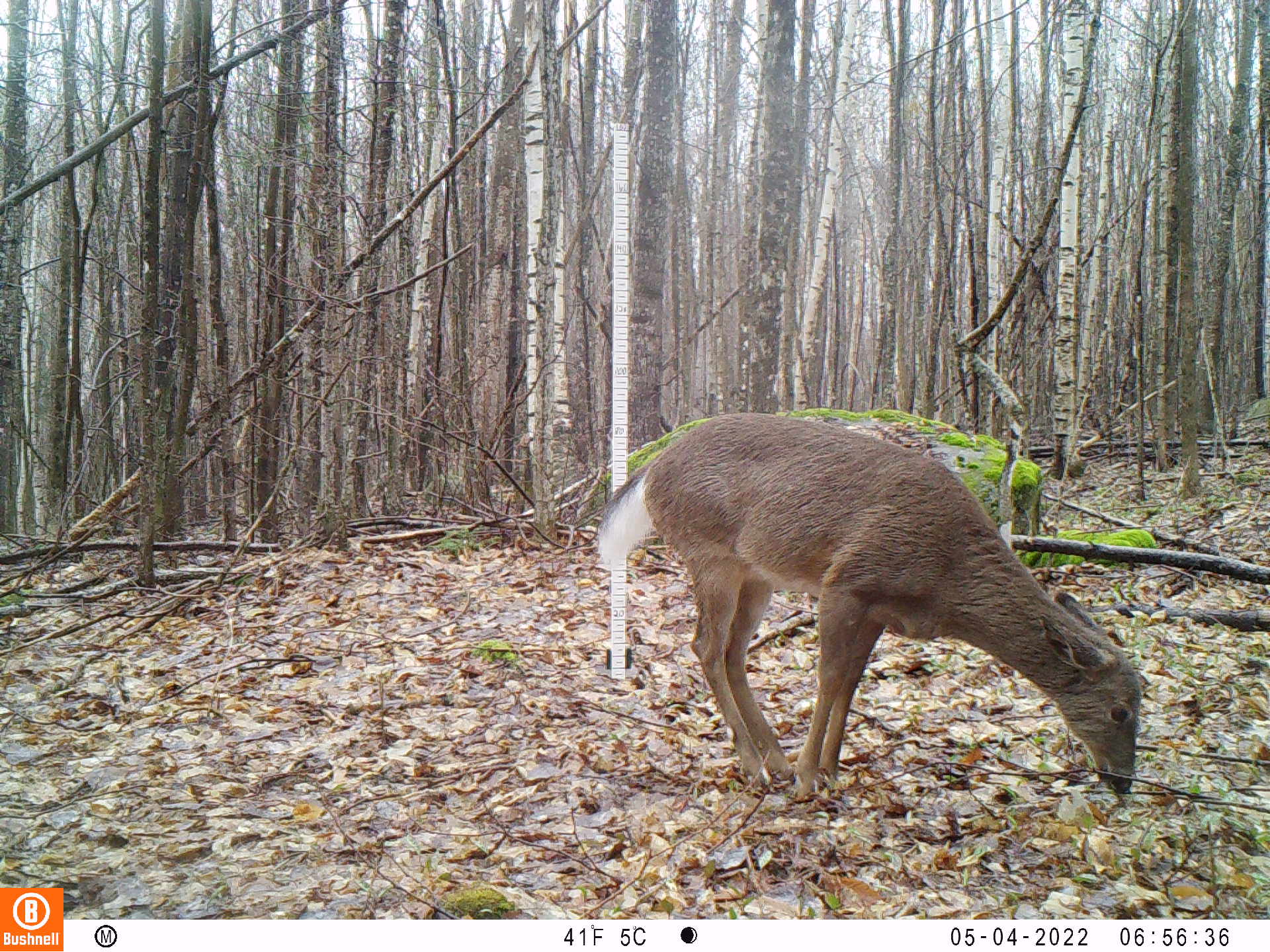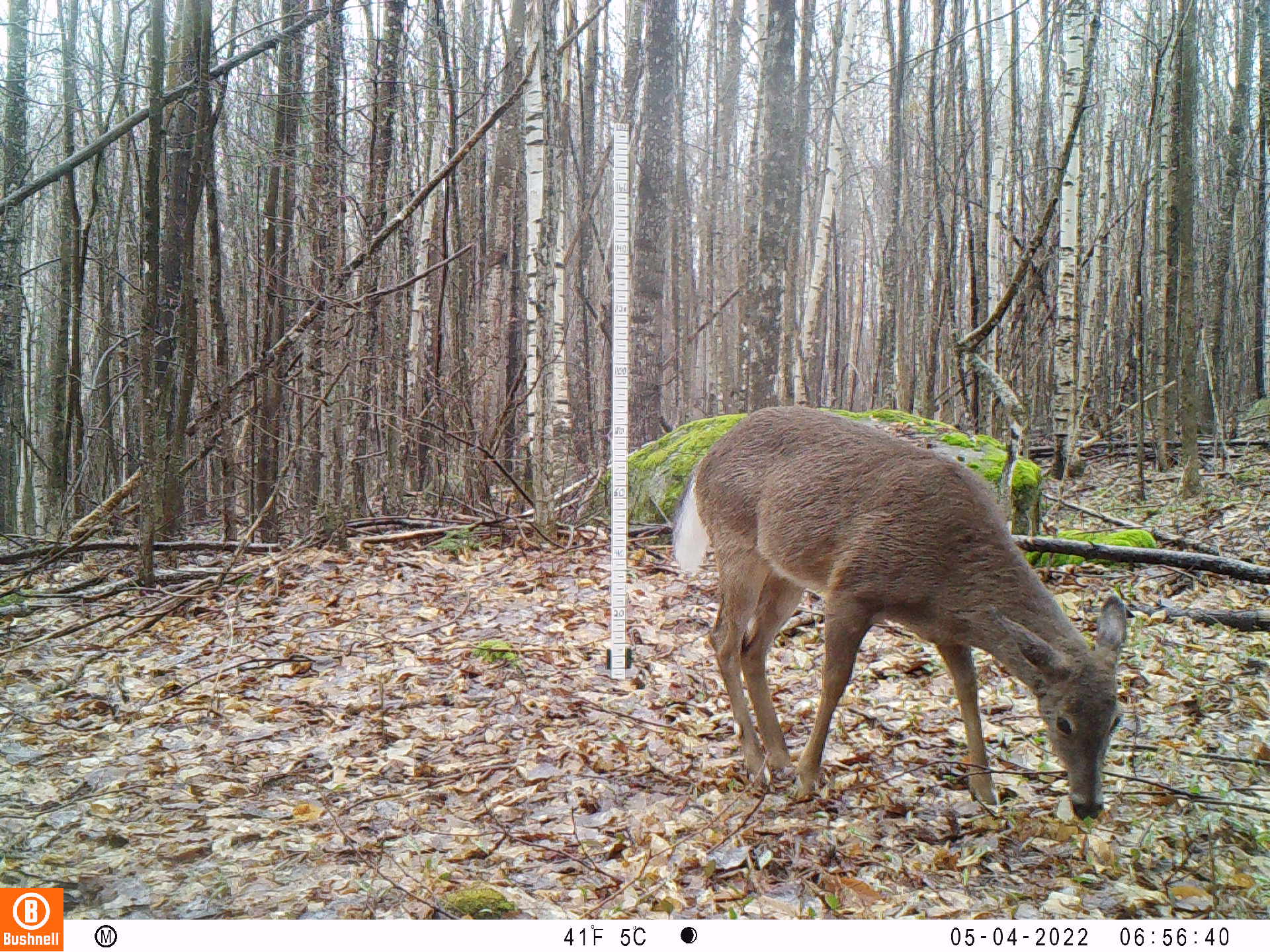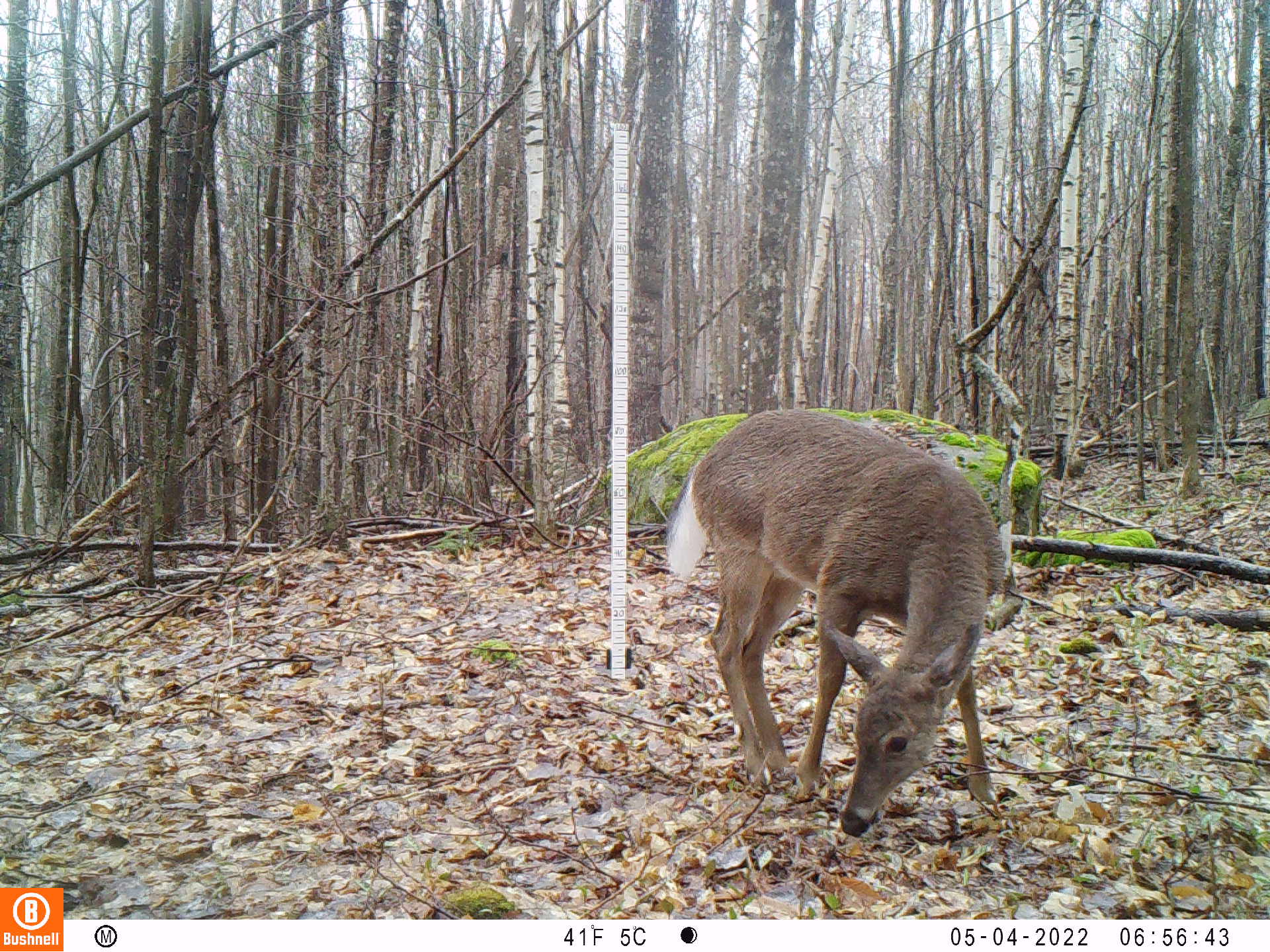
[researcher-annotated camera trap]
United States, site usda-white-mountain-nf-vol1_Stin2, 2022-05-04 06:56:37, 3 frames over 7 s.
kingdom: Animalia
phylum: Chordata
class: Mammalia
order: Artiodactyla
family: Cervidae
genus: Odocoileus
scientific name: Odocoileus virginianus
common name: white-tailed deer